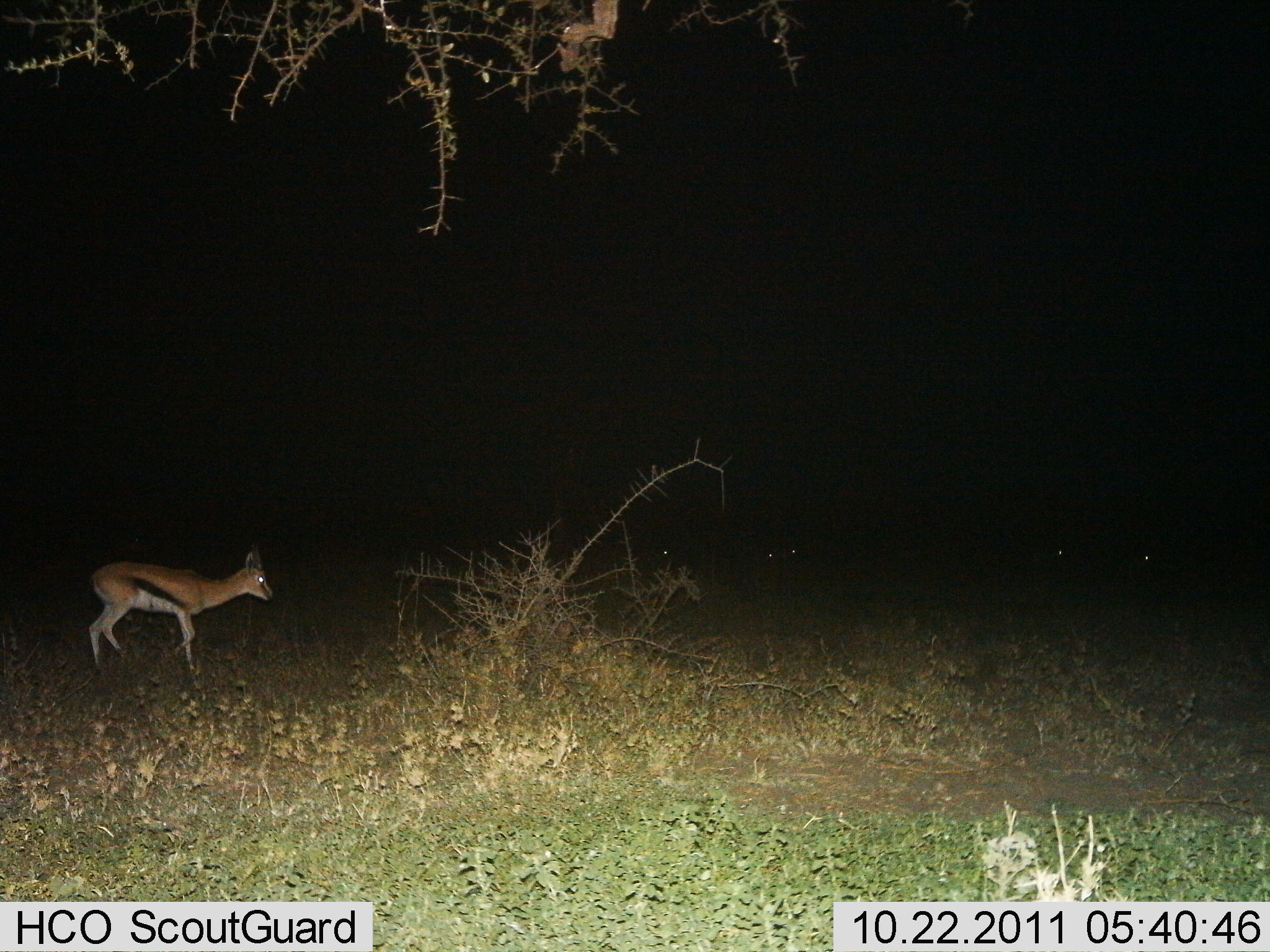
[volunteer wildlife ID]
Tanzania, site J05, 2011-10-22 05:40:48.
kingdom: Animalia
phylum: Chordata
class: Mammalia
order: Artiodactyla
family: Bovidae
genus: Eudorcas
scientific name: Eudorcas thomsonii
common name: thomson's gazelle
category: gazellethomsons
Gazellethomsons (thomson's gazelle) (Eudorcas thomsonii), count 1. Behavior (volunteer vote fractions): standing 64%, resting 0%, moving 36%, interacting 0%. Young present (vote fraction): 9%. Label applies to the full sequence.